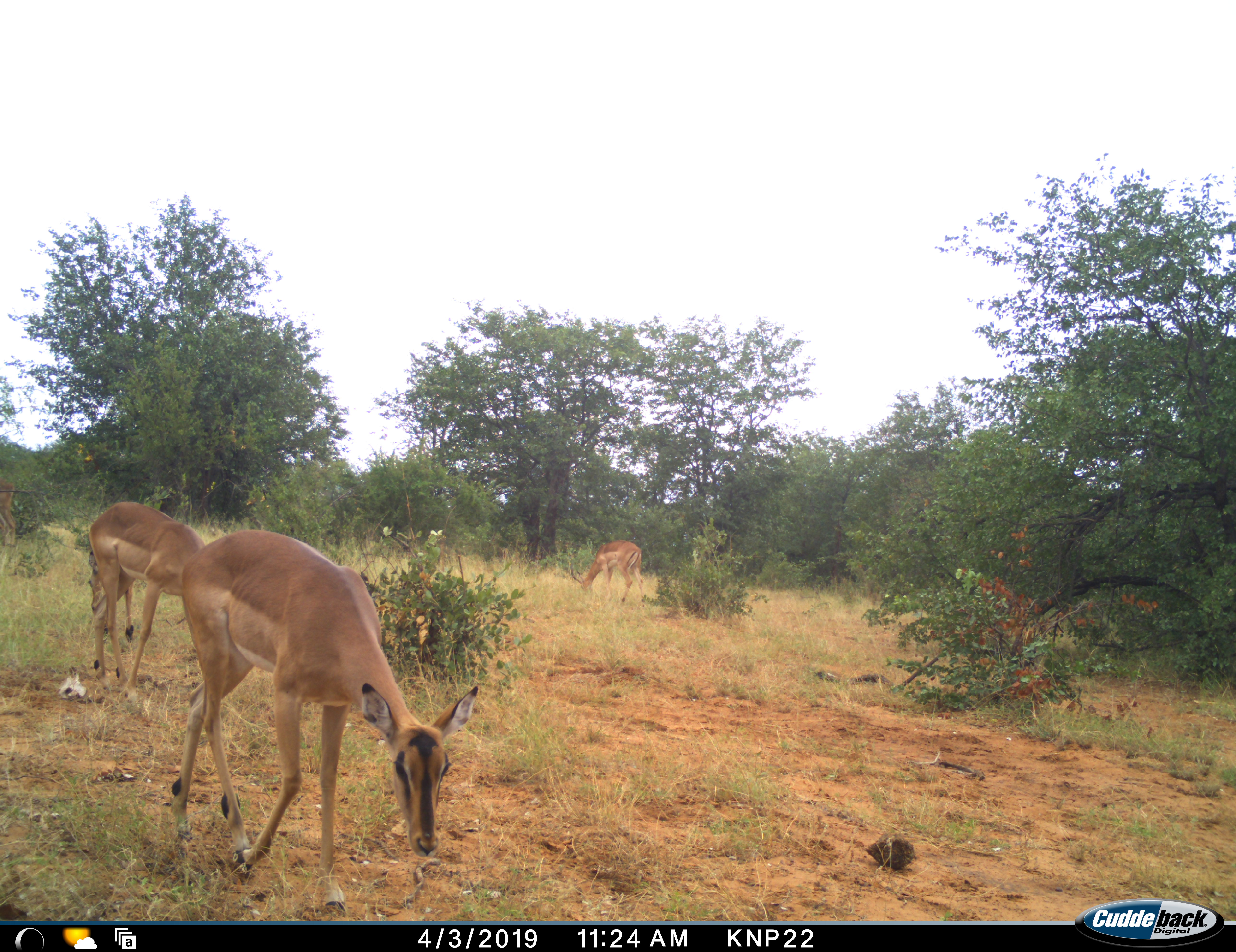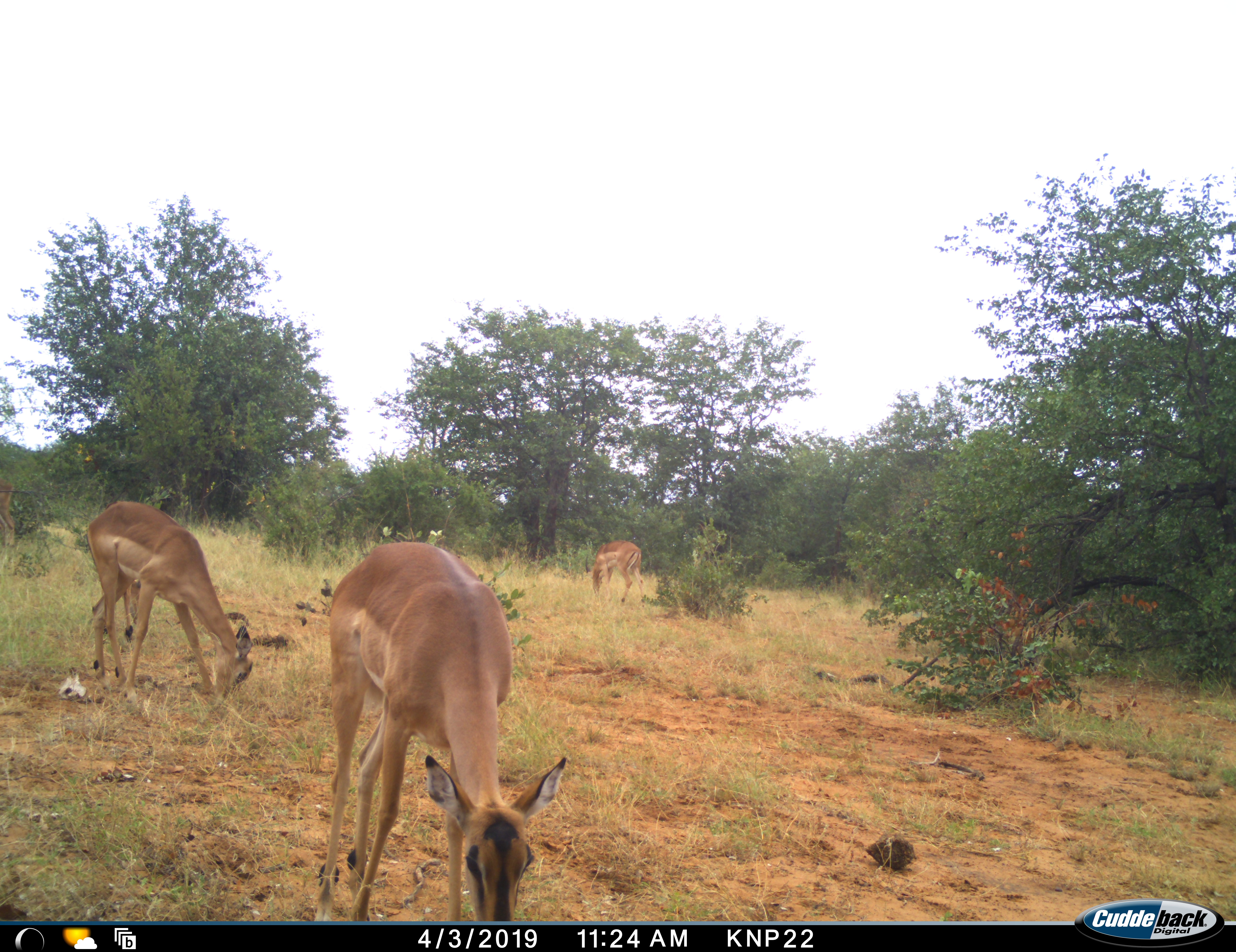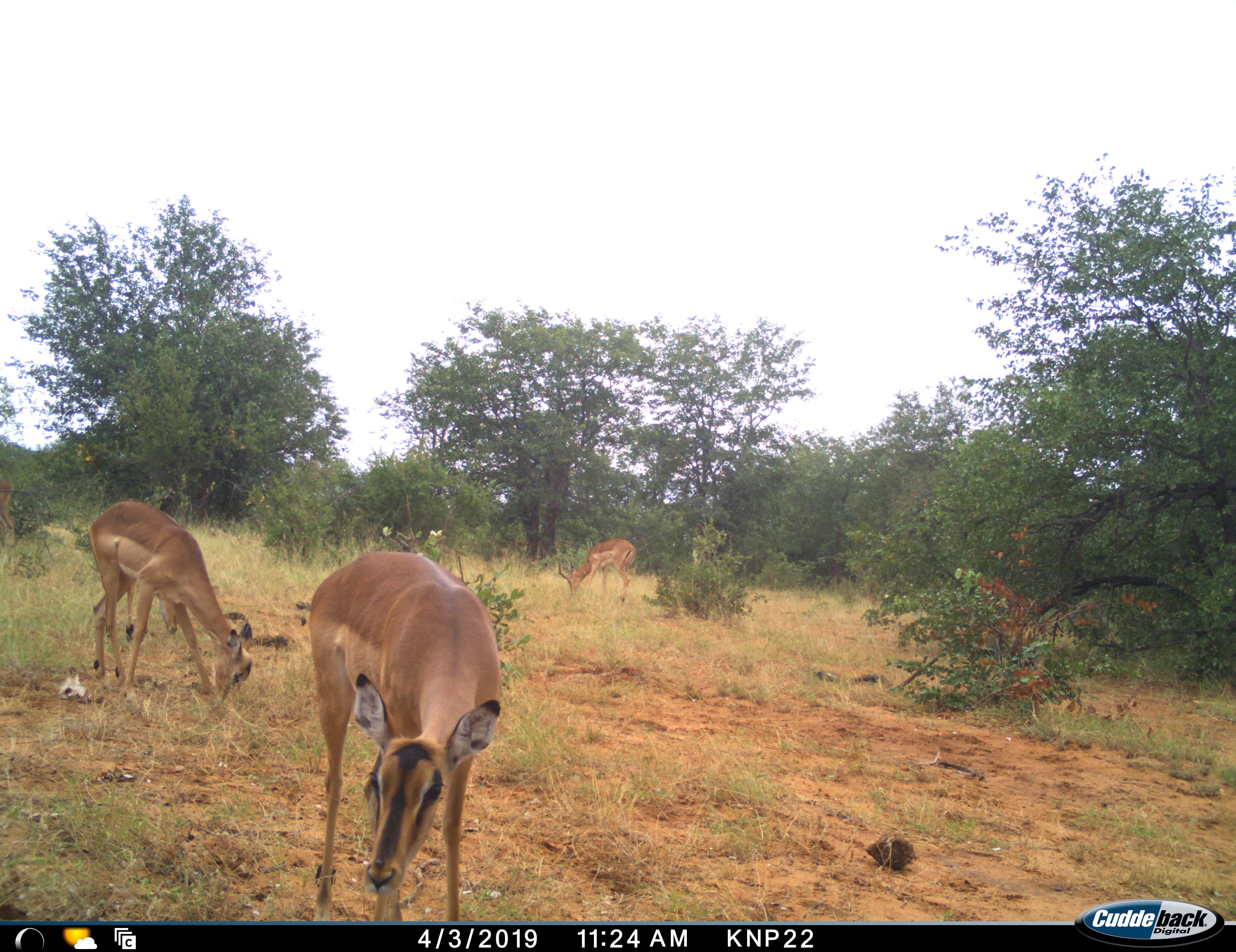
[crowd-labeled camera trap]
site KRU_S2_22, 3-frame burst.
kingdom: Animalia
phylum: Chordata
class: Mammalia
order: Artiodactyla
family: Bovidae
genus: Aepyceros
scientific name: Aepyceros melampus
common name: impala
Impala (Aepyceros melampus), count 3. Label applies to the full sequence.